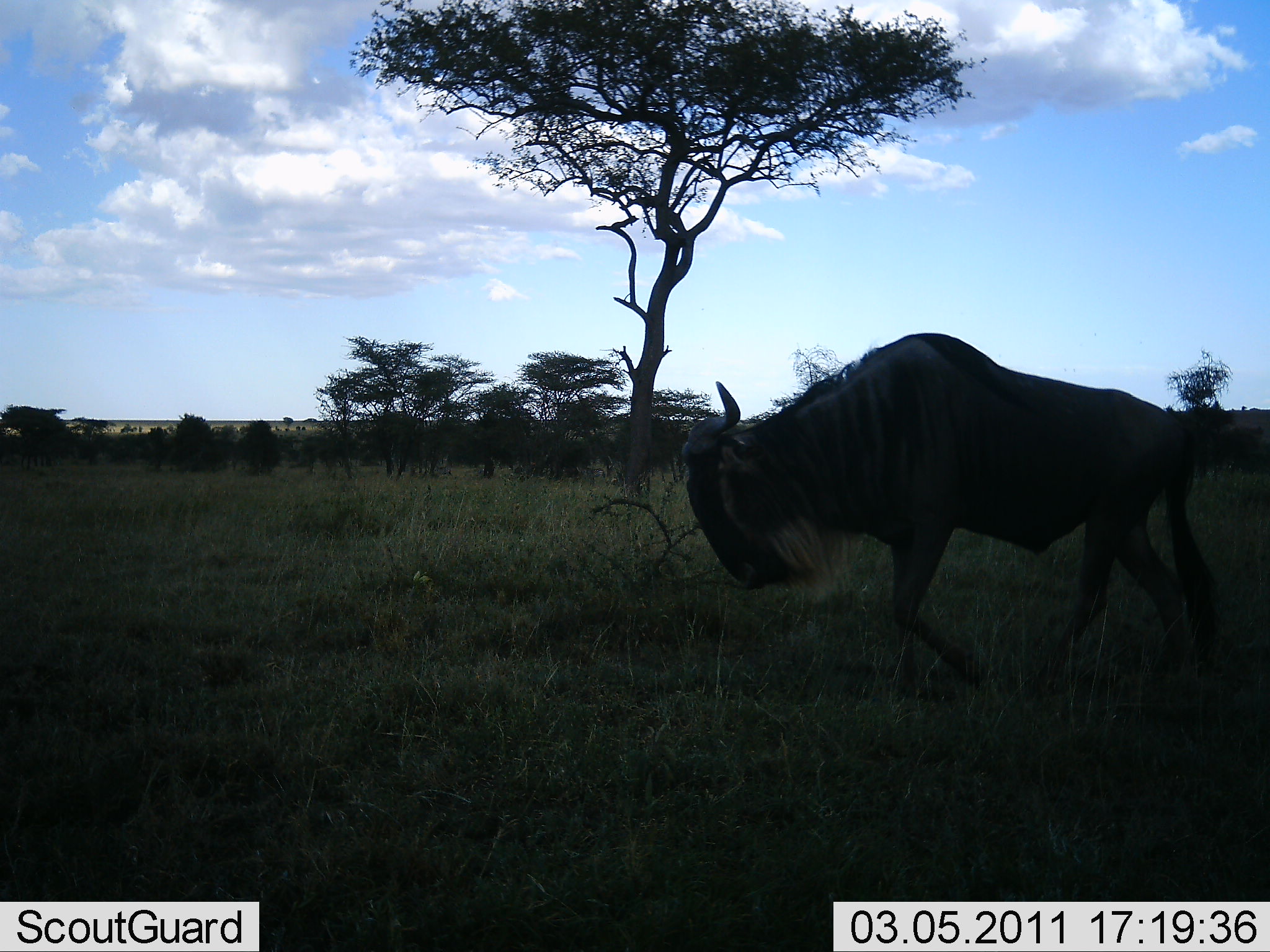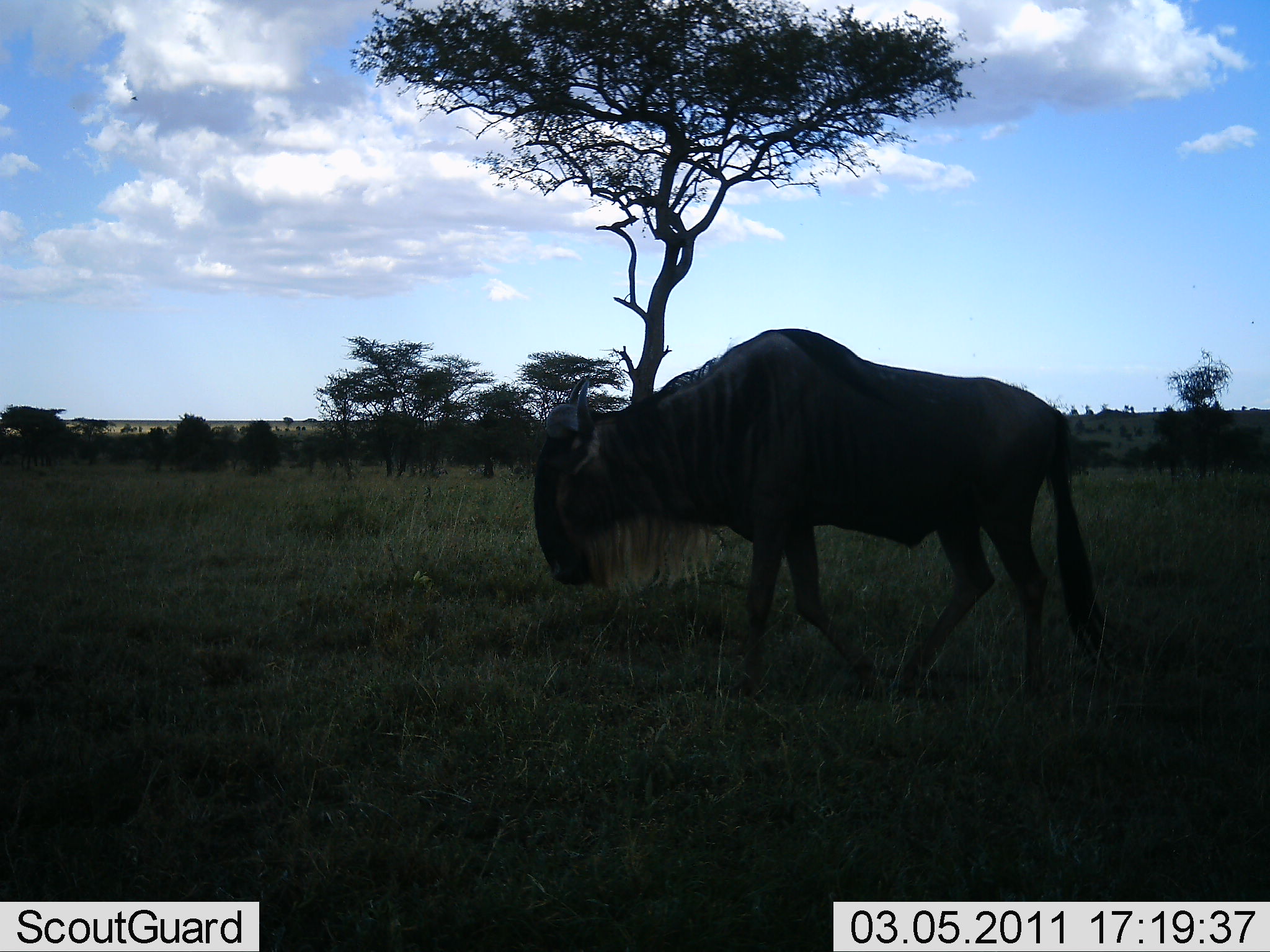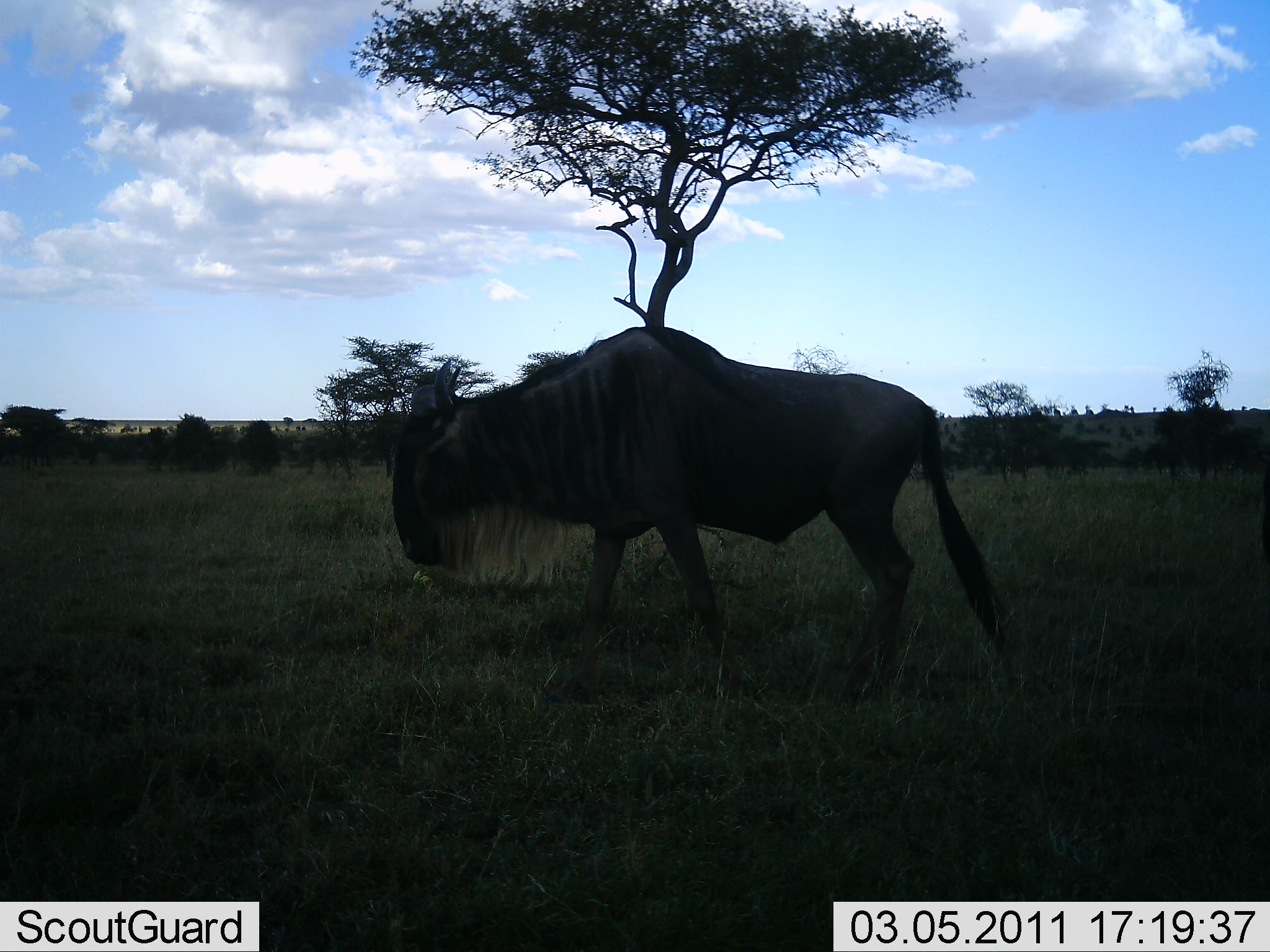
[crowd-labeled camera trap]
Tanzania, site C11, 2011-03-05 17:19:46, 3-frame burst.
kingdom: Animalia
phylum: Chordata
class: Mammalia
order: Artiodactyla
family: Bovidae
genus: Connochaetes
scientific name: Connochaetes taurinus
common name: blue wildebeest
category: wildebeest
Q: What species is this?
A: Wildebeest (blue wildebeest) (Connochaetes taurinus).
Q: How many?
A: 1.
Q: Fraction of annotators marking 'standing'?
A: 17%.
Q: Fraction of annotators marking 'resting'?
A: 0%.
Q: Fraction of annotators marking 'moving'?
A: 92%.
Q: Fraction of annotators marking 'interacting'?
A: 0%.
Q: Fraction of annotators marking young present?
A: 0%.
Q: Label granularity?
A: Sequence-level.